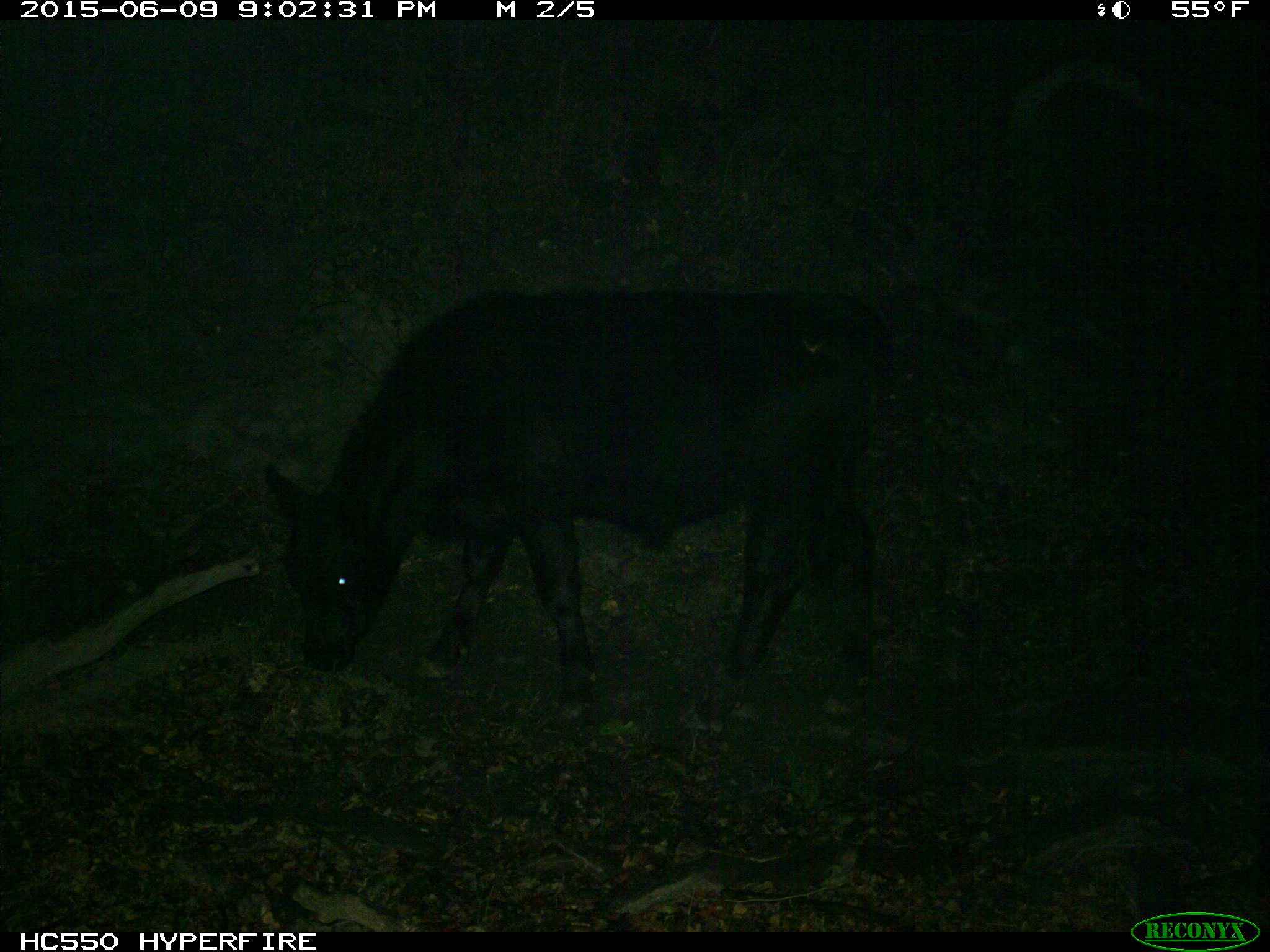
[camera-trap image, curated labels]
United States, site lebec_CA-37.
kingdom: Animalia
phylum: Chordata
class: Mammalia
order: Artiodactyla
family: Bovidae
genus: Bos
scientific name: Bos taurus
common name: domestic cow